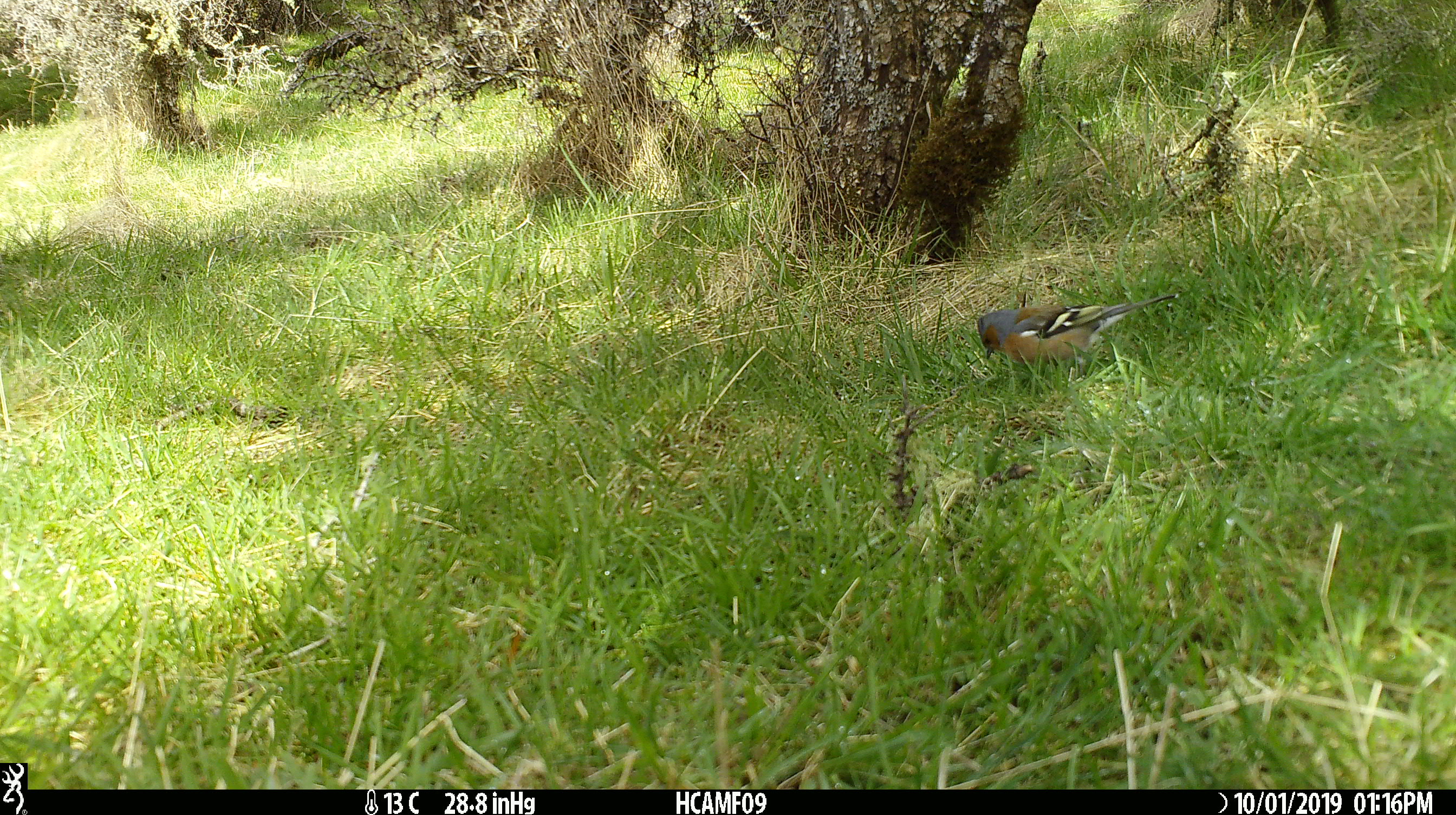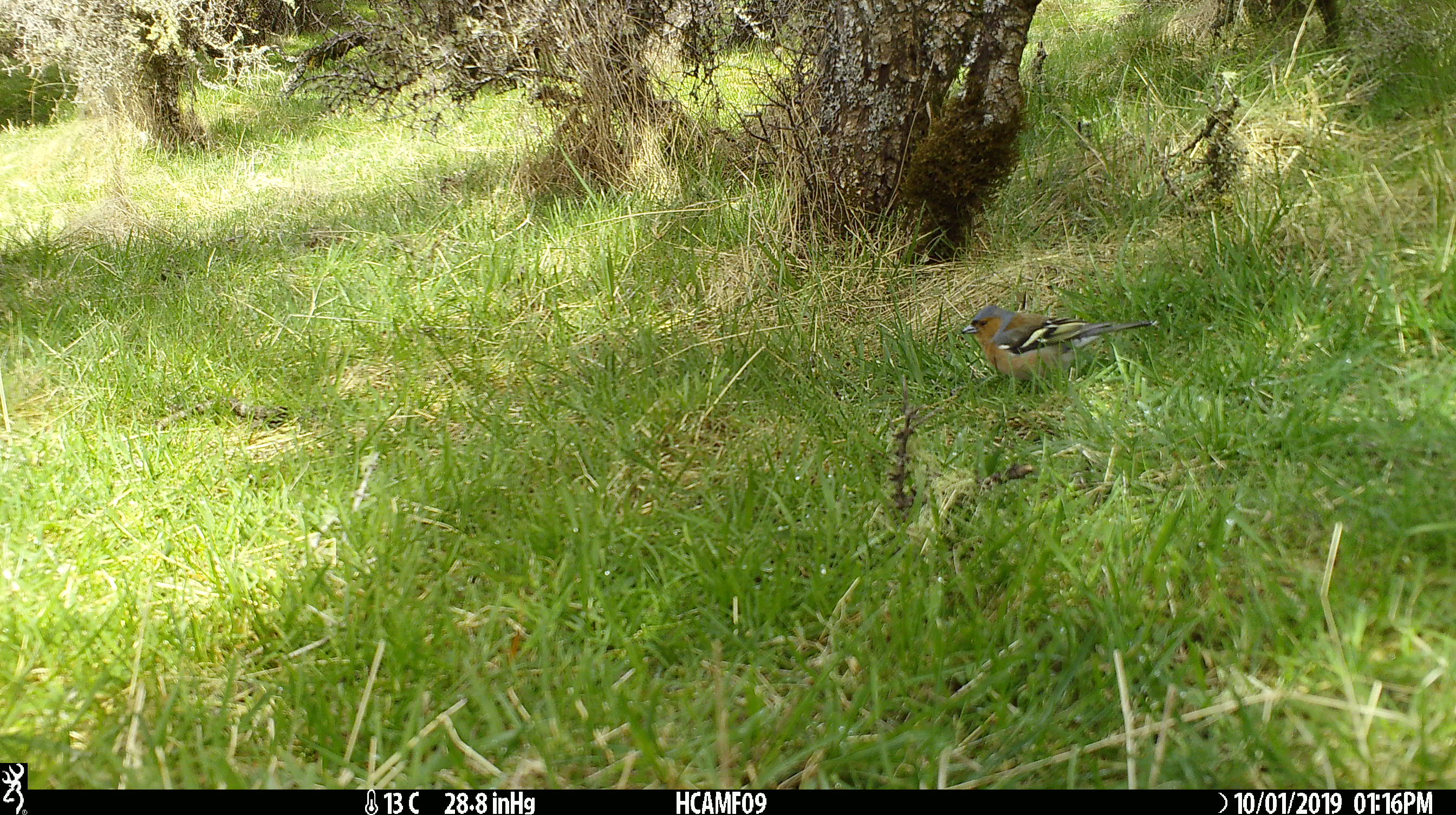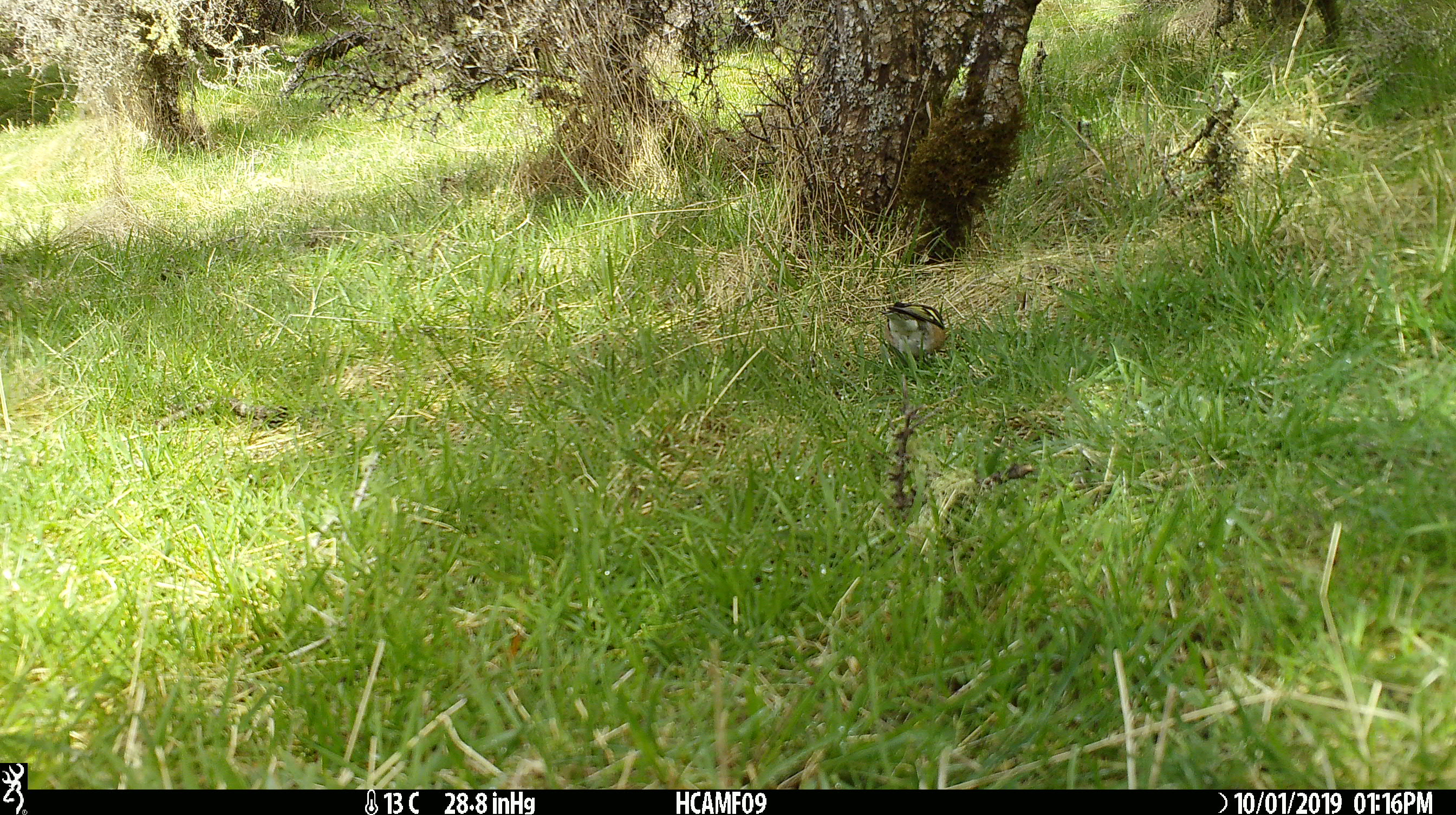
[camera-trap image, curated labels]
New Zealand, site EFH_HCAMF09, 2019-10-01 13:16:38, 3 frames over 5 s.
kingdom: Animalia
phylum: Chordata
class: Aves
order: Passeriformes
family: Fringillidae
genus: Fringilla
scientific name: Fringilla coelebs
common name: common chaffinch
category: chaffinch